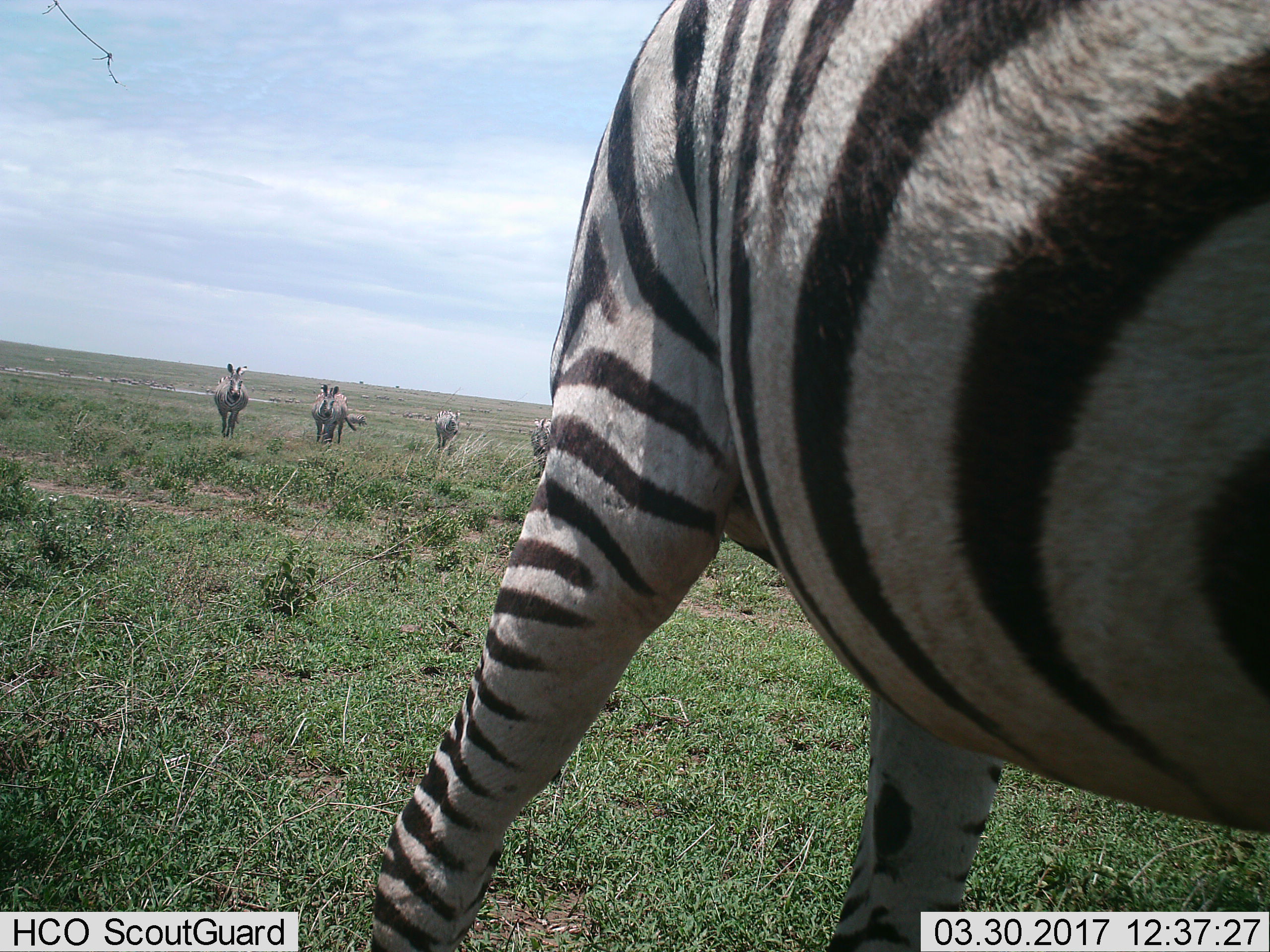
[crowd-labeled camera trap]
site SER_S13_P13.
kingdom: Animalia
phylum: Chordata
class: Mammalia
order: Perissodactyla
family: Equidae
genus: Equus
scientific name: Equus quagga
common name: plains zebra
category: zebraplains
Zebraplains (plains zebra) (Equus quagga), count 7. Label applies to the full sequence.